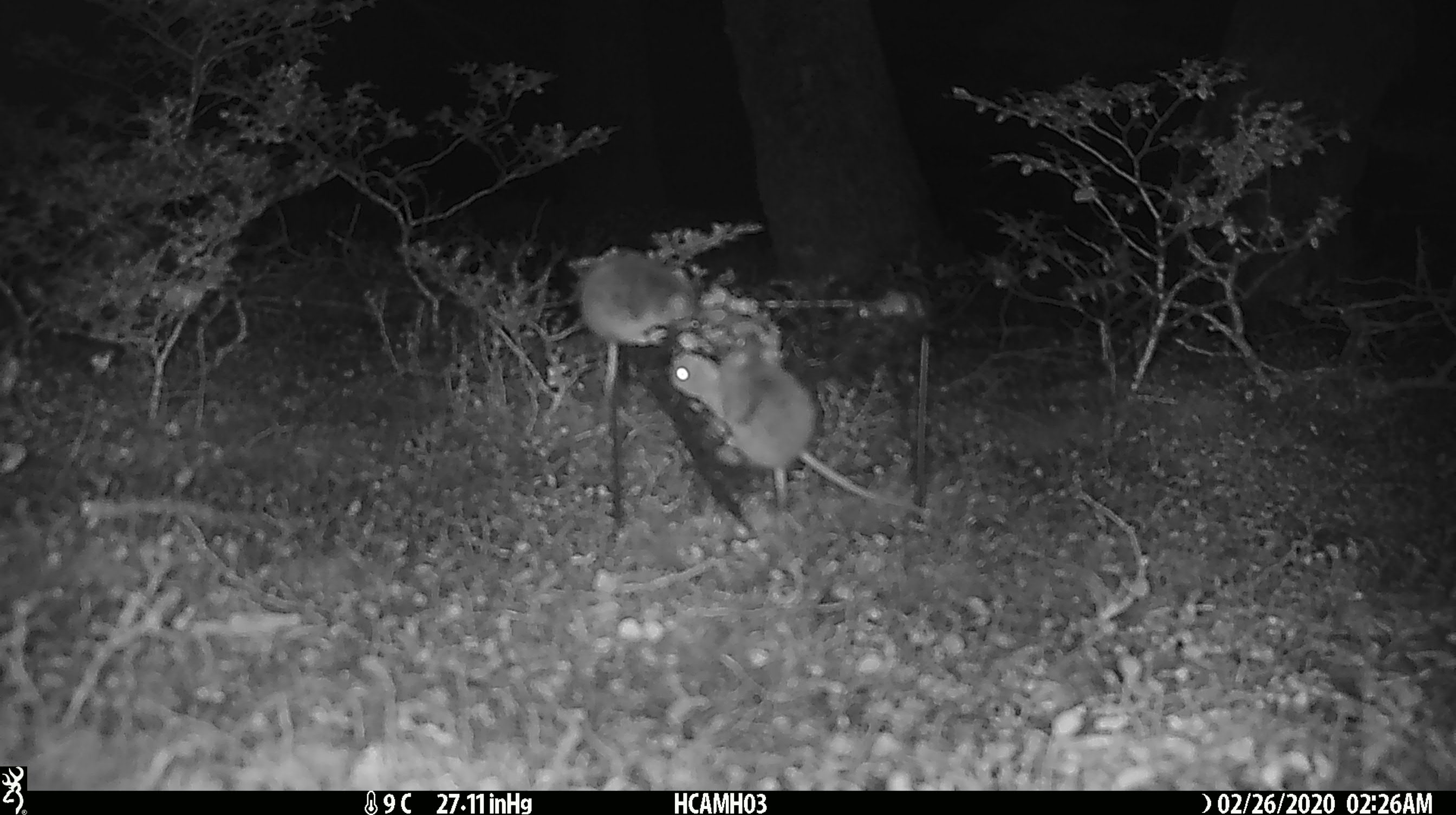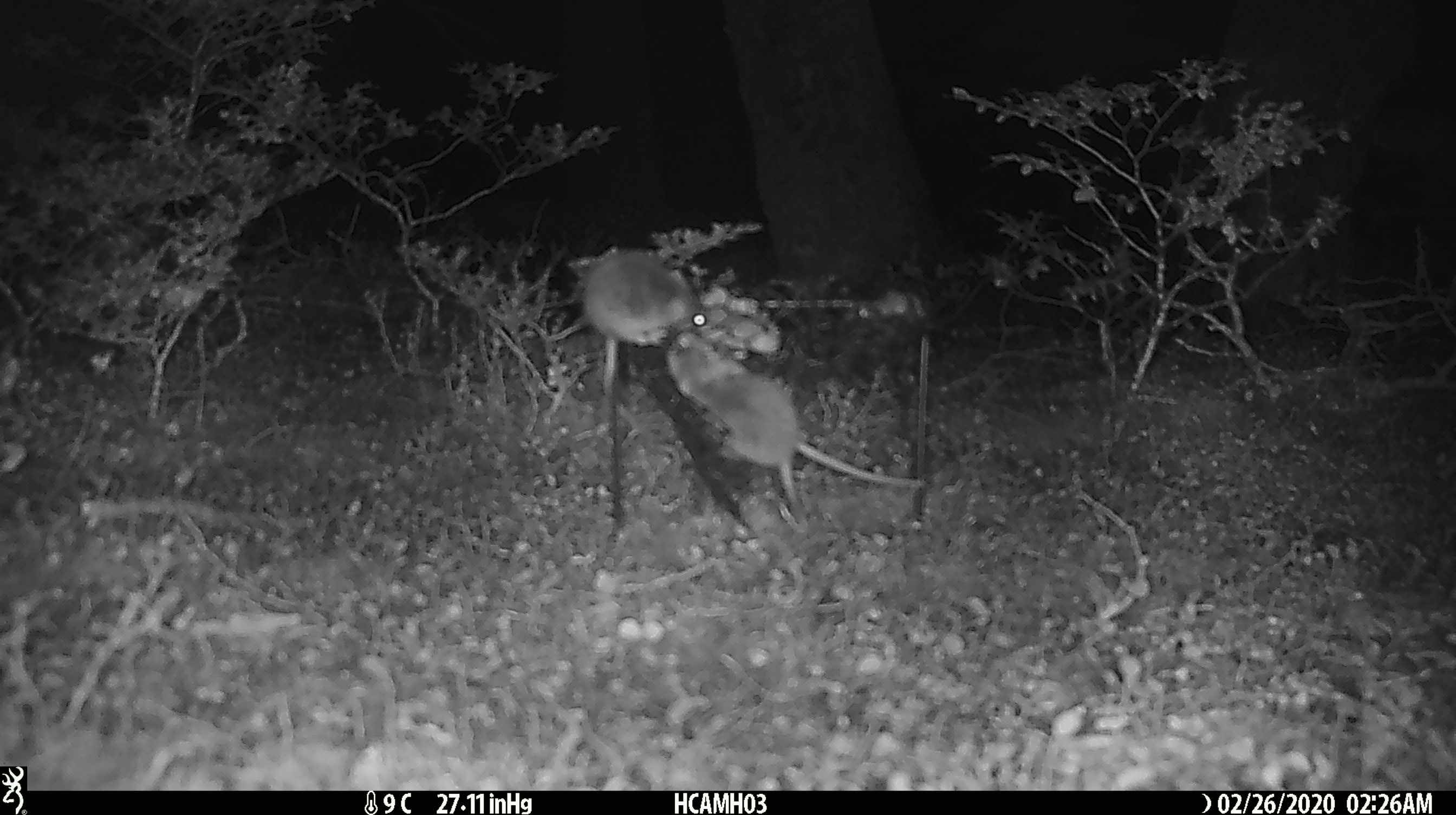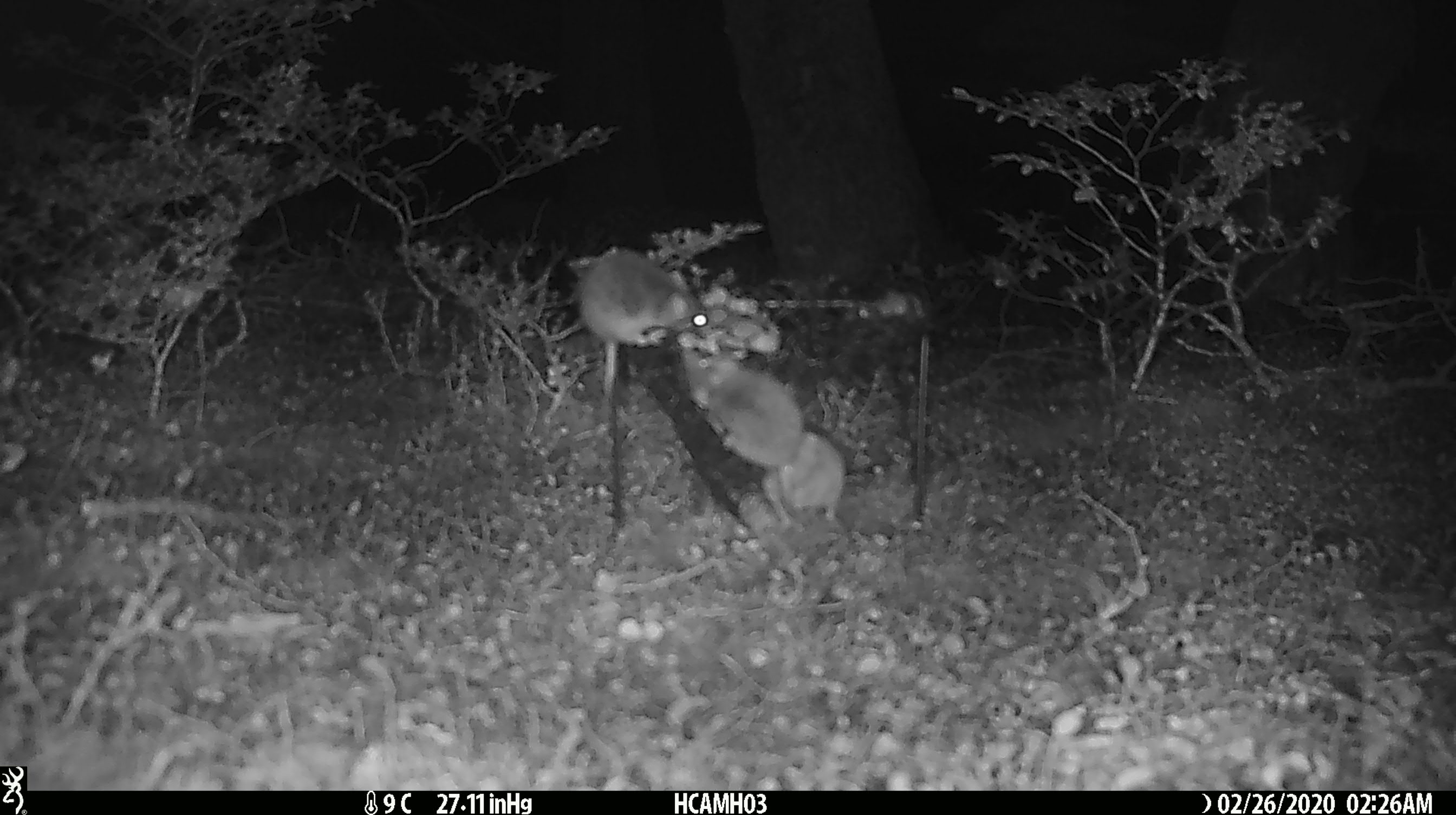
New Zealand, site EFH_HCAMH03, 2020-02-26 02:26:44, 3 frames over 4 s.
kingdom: Animalia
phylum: Chordata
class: Mammalia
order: Rodentia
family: Muridae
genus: Mus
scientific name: Mus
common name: mouse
Mouse (Mus).